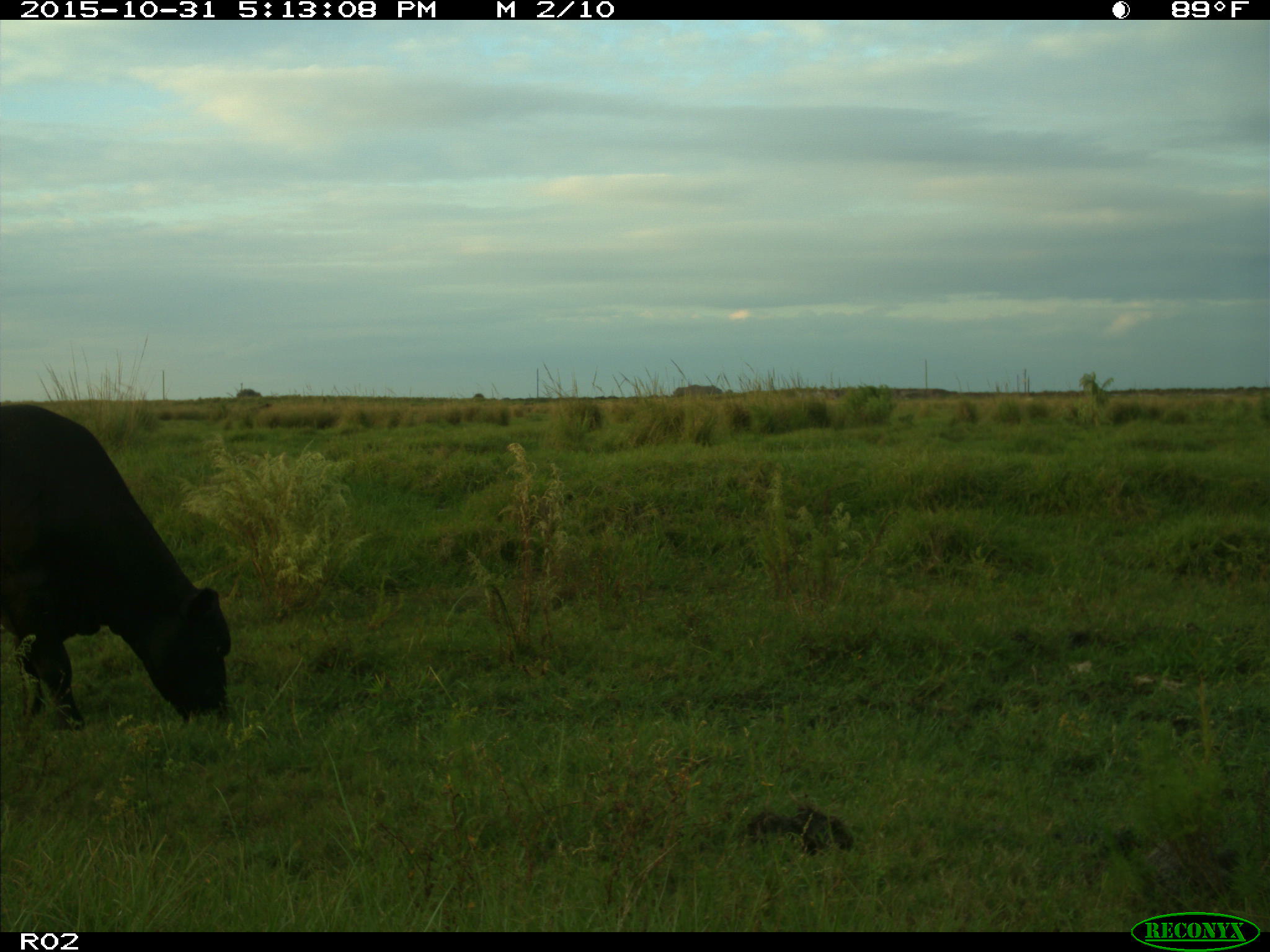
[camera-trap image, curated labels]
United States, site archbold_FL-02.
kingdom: Animalia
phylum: Chordata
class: Mammalia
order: Artiodactyla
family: Bovidae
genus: Bos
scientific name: Bos taurus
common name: domestic cow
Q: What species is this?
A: Bos taurus (domestic cow).